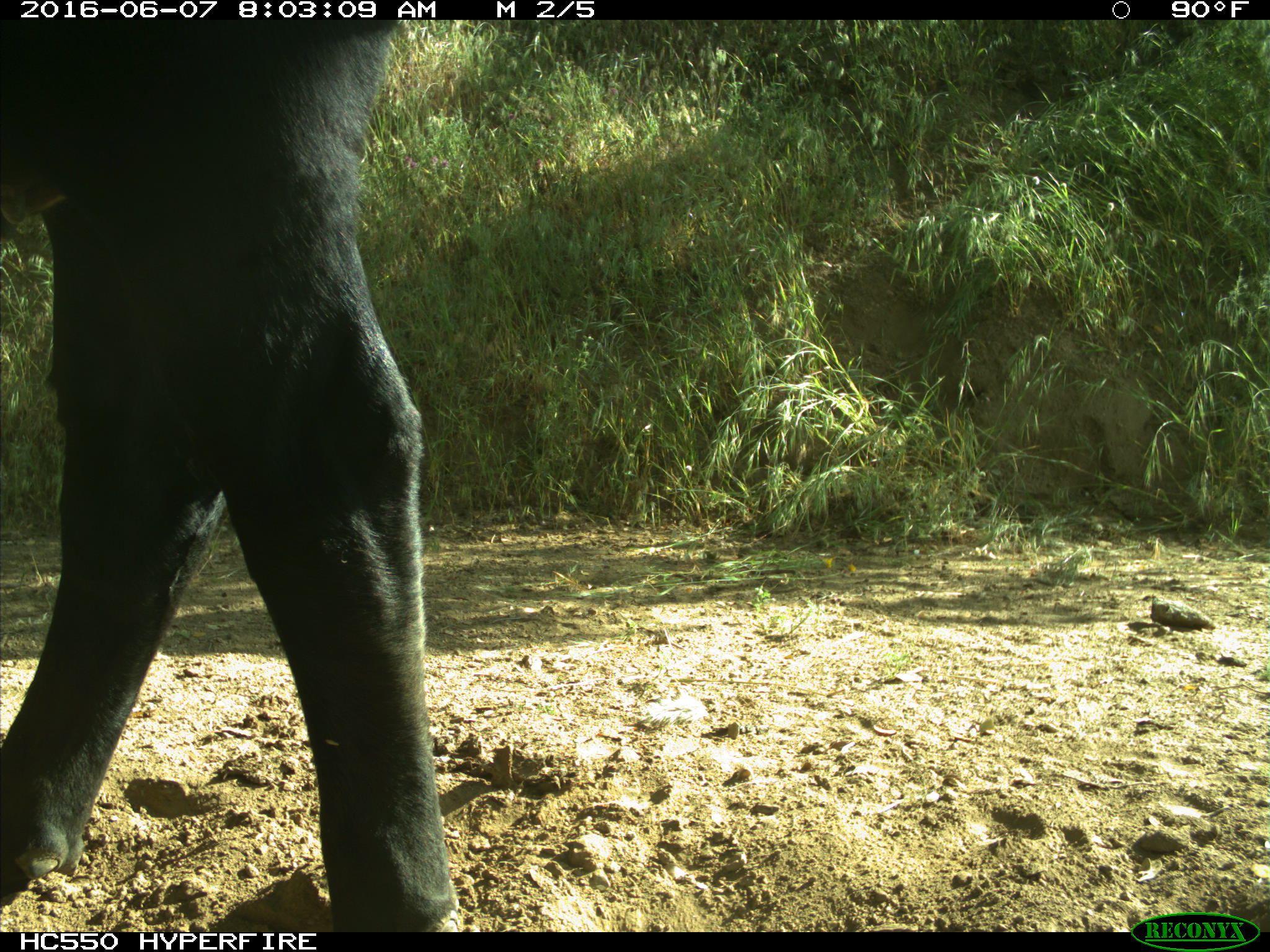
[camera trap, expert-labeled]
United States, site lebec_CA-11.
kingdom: Animalia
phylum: Chordata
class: Mammalia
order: Artiodactyla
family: Bovidae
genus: Bos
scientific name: Bos taurus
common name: domestic cow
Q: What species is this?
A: Bos taurus (domestic cow).